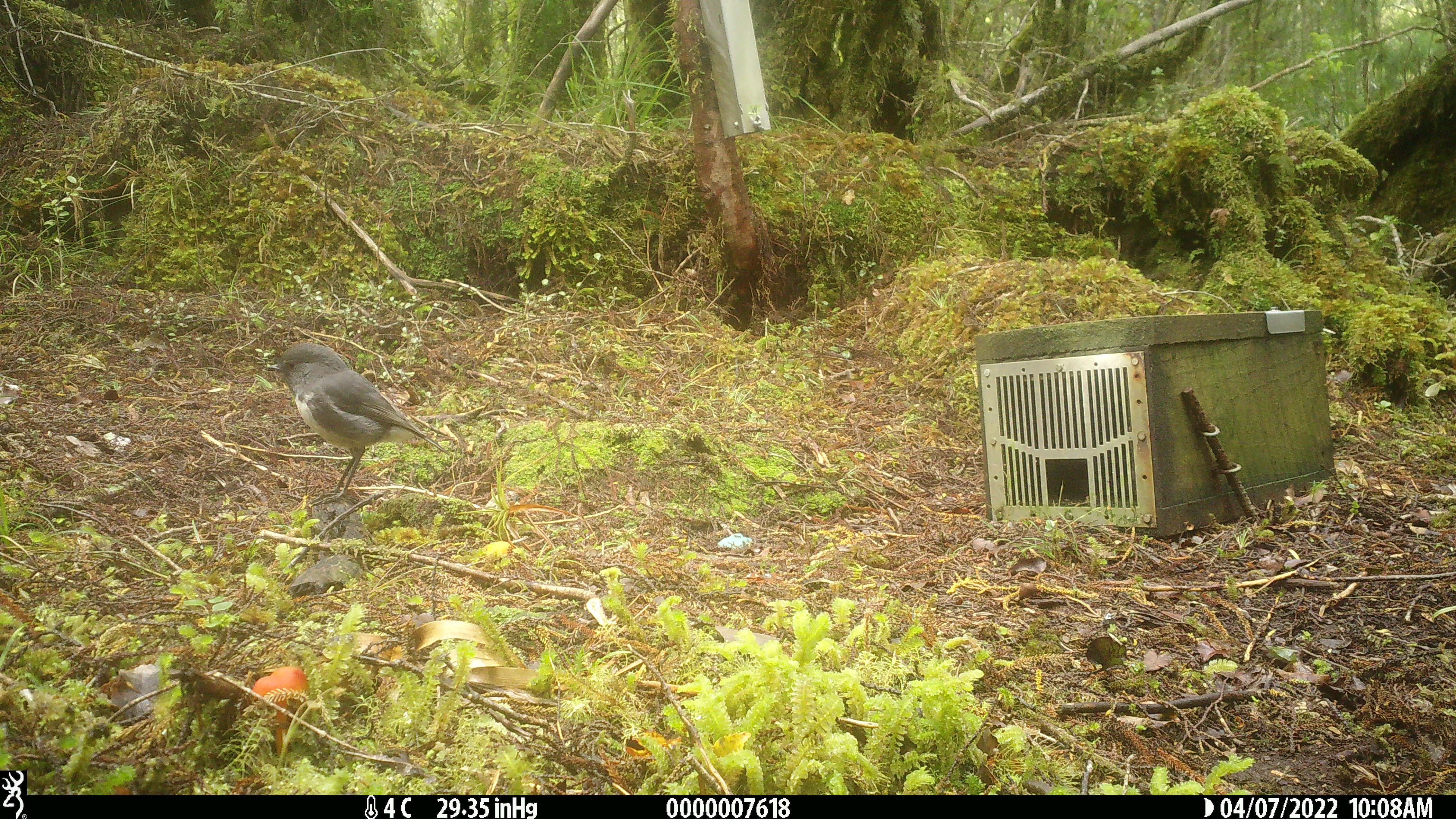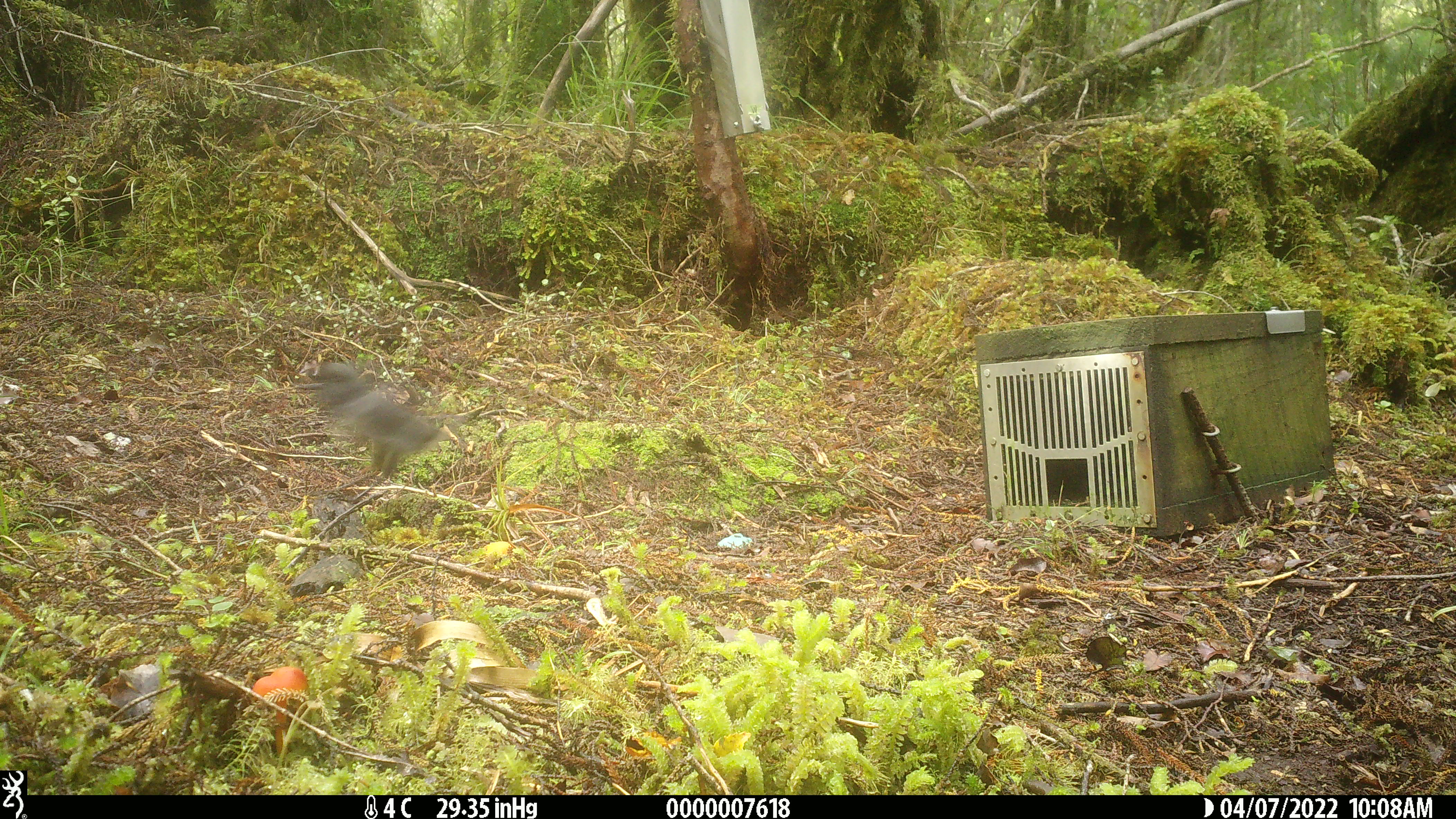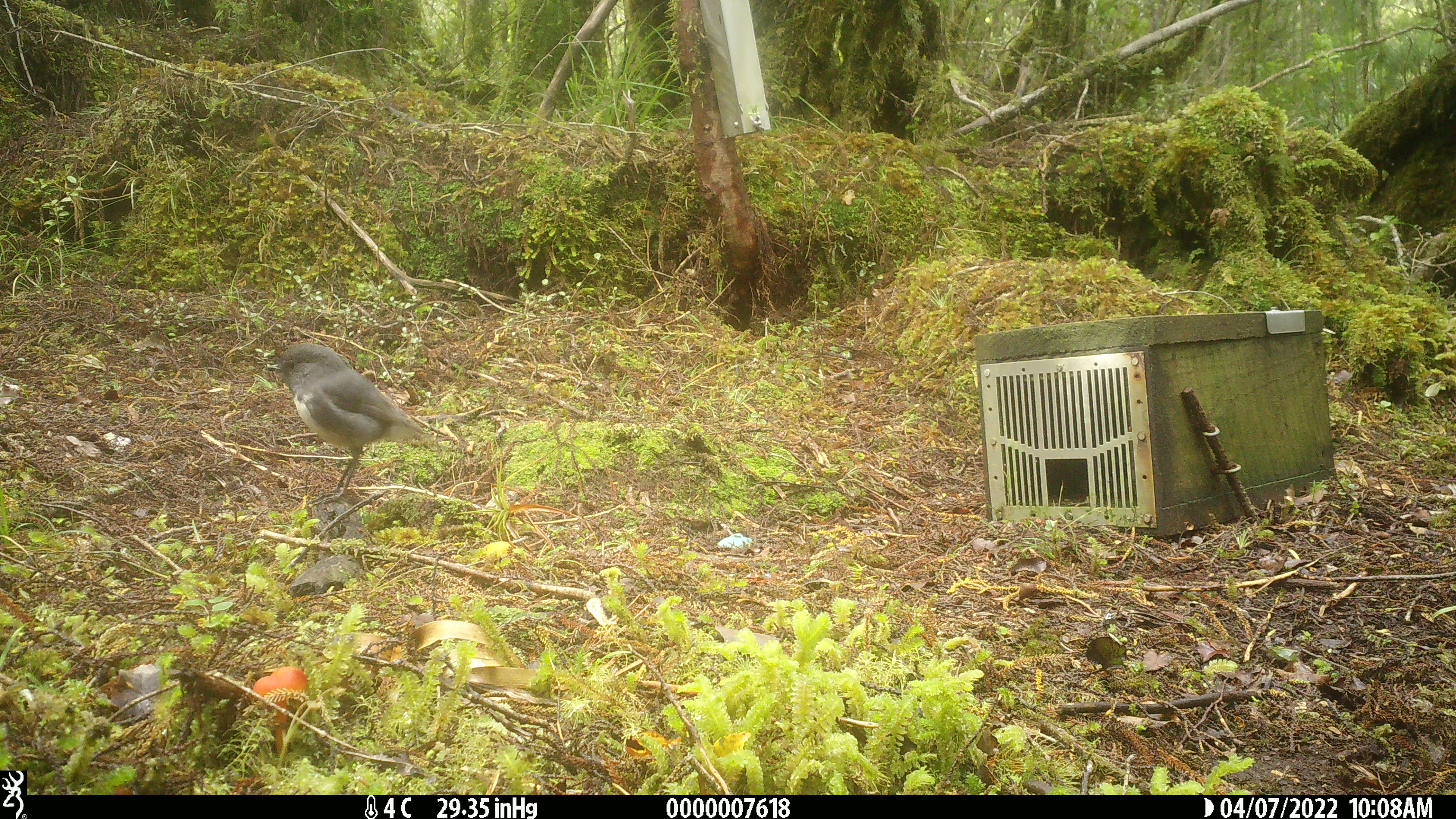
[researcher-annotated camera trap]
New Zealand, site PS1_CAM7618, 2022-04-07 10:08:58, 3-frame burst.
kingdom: Animalia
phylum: Chordata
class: Aves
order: Passeriformes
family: Petroicidae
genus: Petroica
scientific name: Petroica australis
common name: new zealand robin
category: robin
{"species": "robin (new zealand robin) (Petroica australis)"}